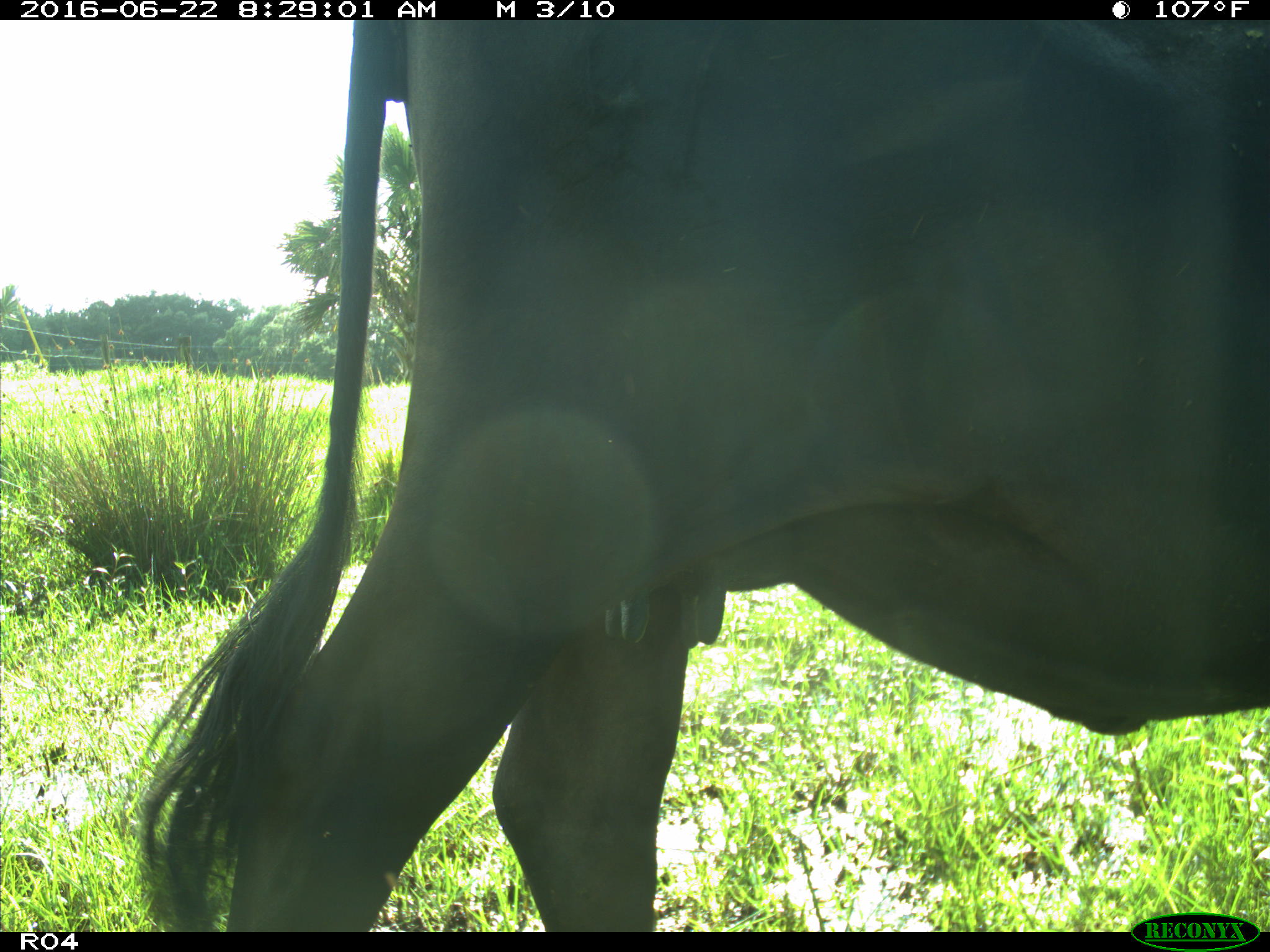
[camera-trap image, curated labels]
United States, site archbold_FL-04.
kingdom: Animalia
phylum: Chordata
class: Mammalia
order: Artiodactyla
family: Bovidae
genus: Bos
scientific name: Bos taurus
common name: domestic cow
Bos taurus (domestic cow).